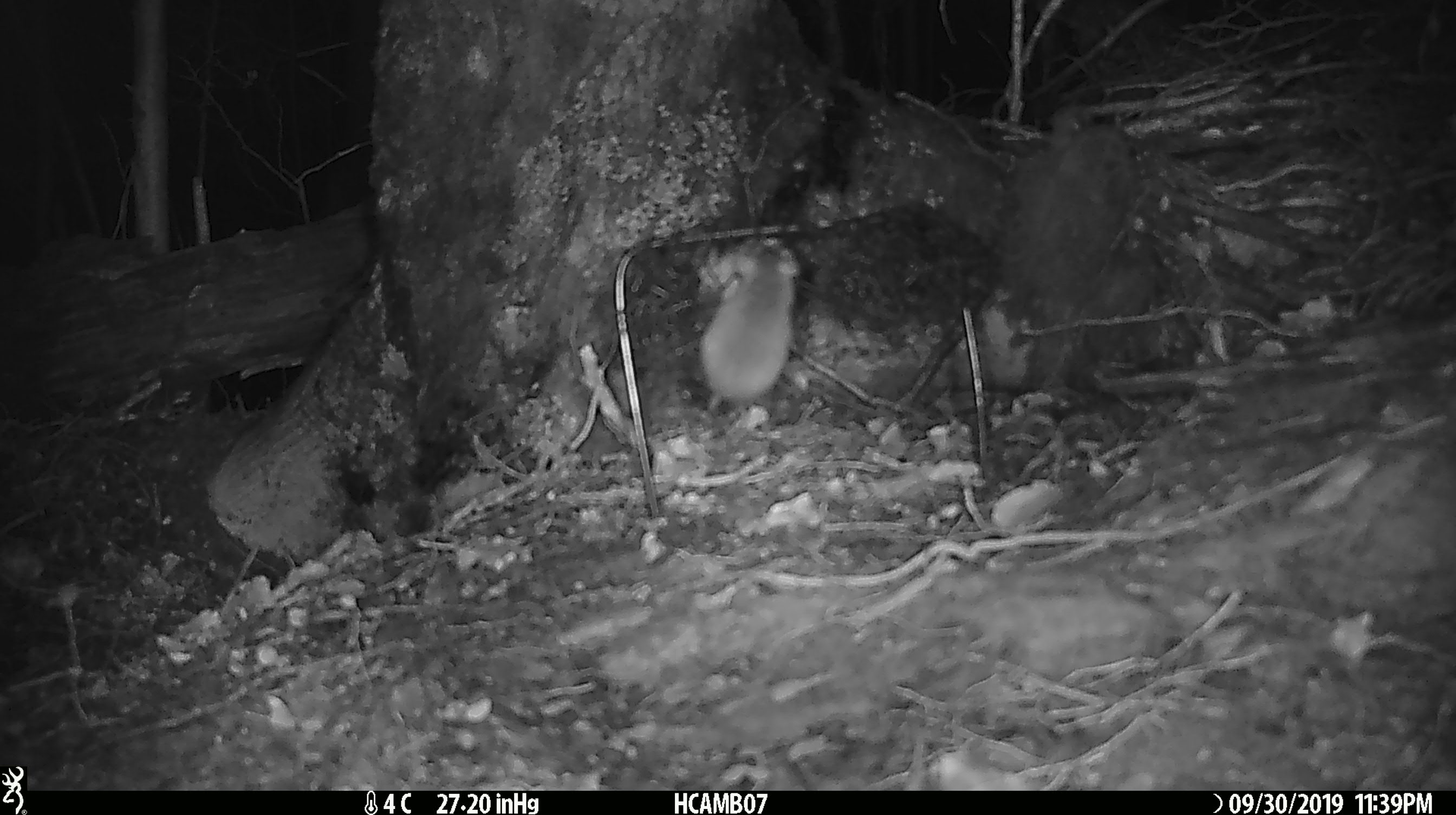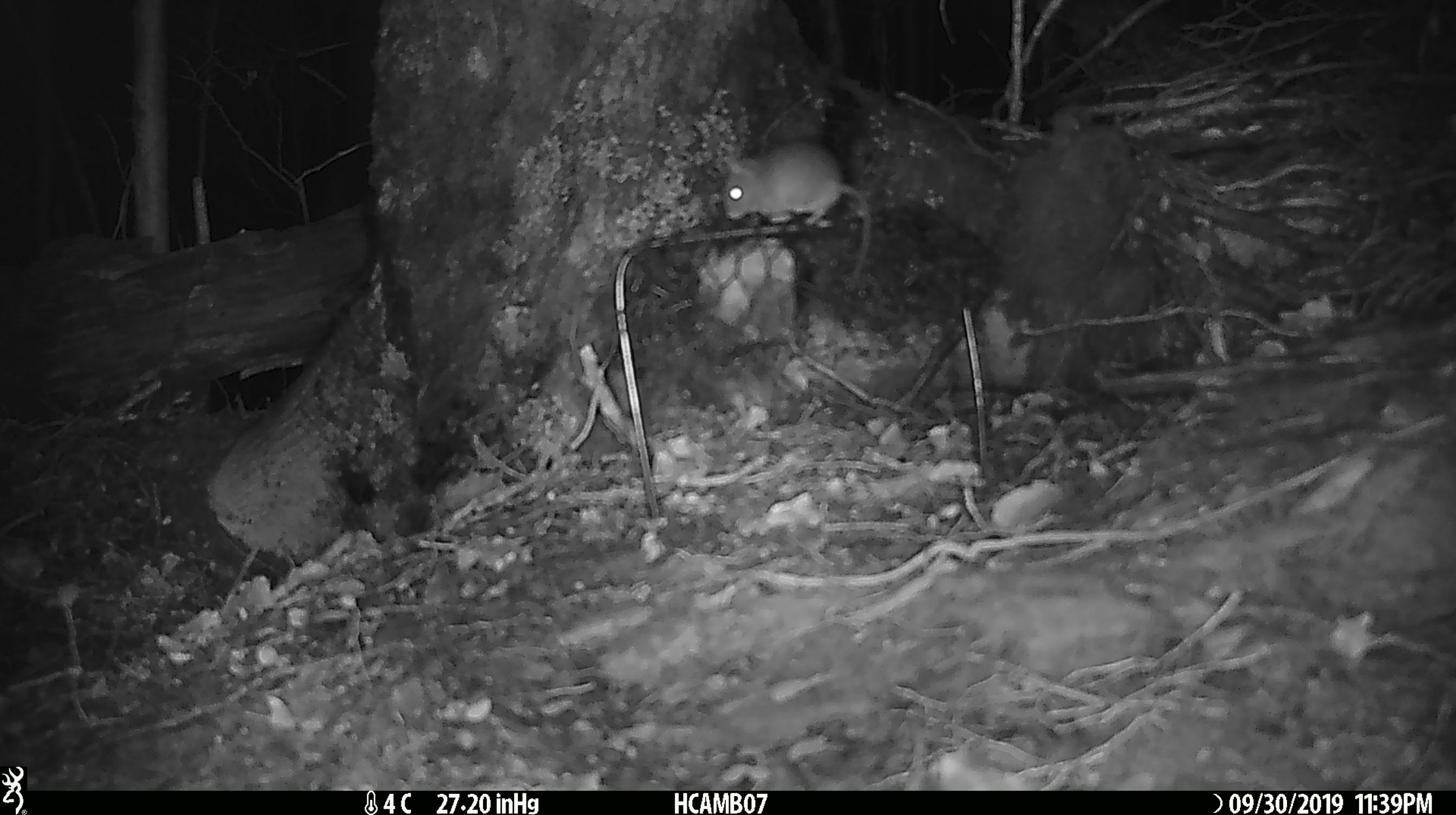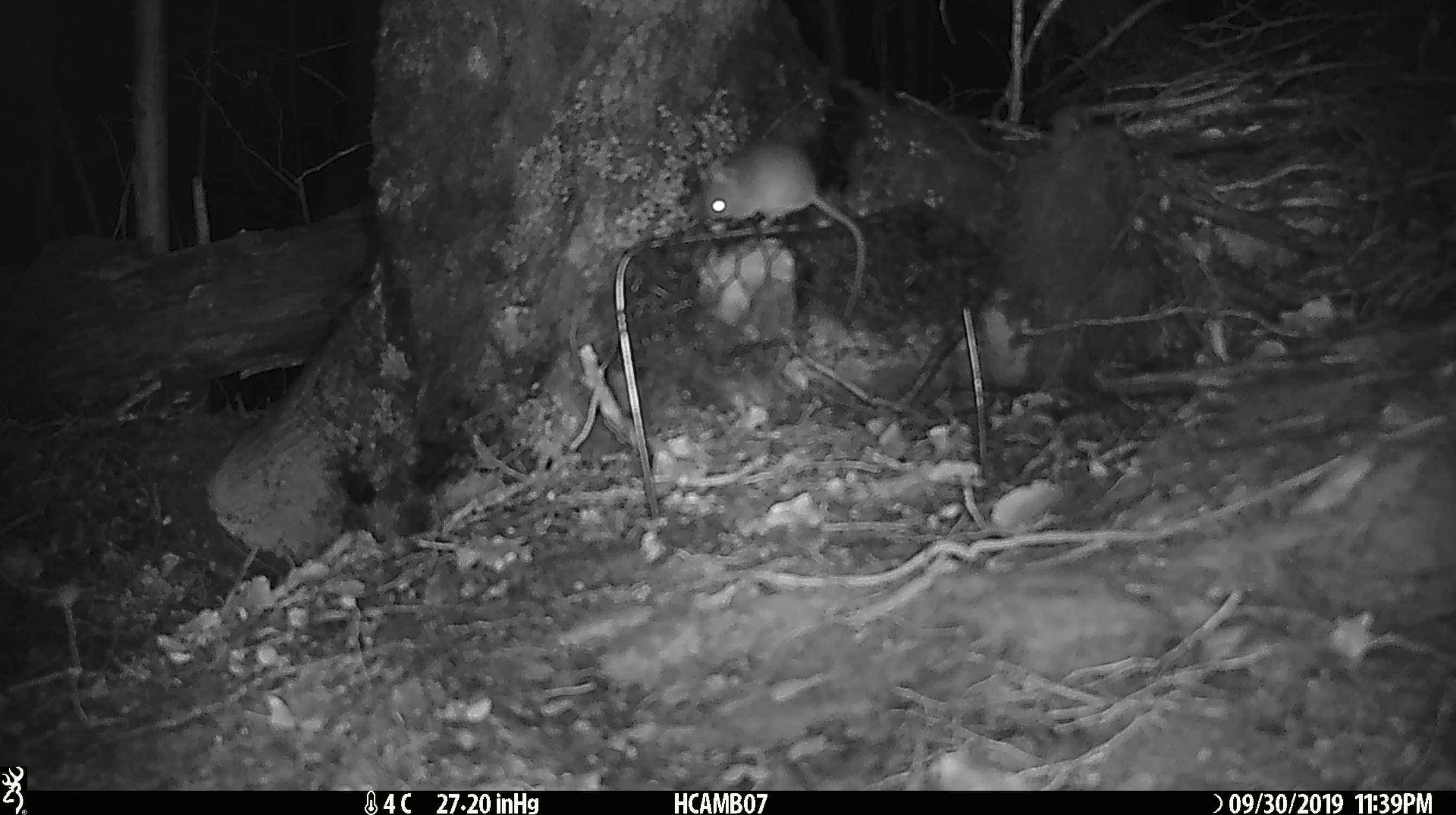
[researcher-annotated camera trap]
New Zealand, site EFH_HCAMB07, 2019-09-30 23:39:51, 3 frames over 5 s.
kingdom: Animalia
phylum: Chordata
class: Mammalia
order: Rodentia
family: Muridae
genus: Mus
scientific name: Mus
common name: mouse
Mouse (Mus).